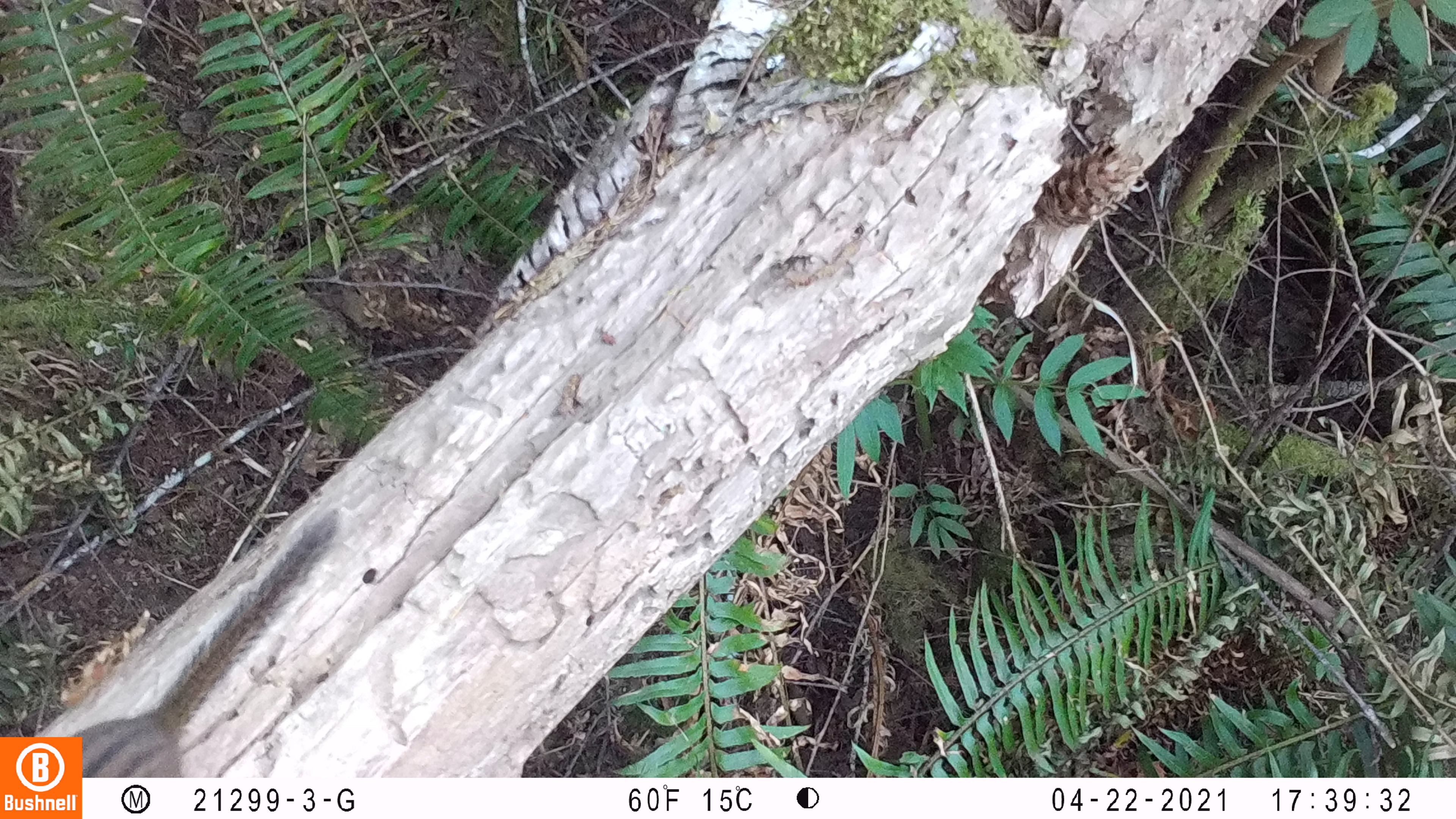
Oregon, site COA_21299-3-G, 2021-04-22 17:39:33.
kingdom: Animalia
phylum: Chordata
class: Mammalia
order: Rodentia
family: Sciuridae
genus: Neotamias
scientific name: Neotamias townsendii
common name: townsend's chipmunk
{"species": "townsend's chipmunk (Neotamias townsendii)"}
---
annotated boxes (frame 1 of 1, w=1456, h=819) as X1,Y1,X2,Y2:
townsend's chipmunk: 85,511,340,774